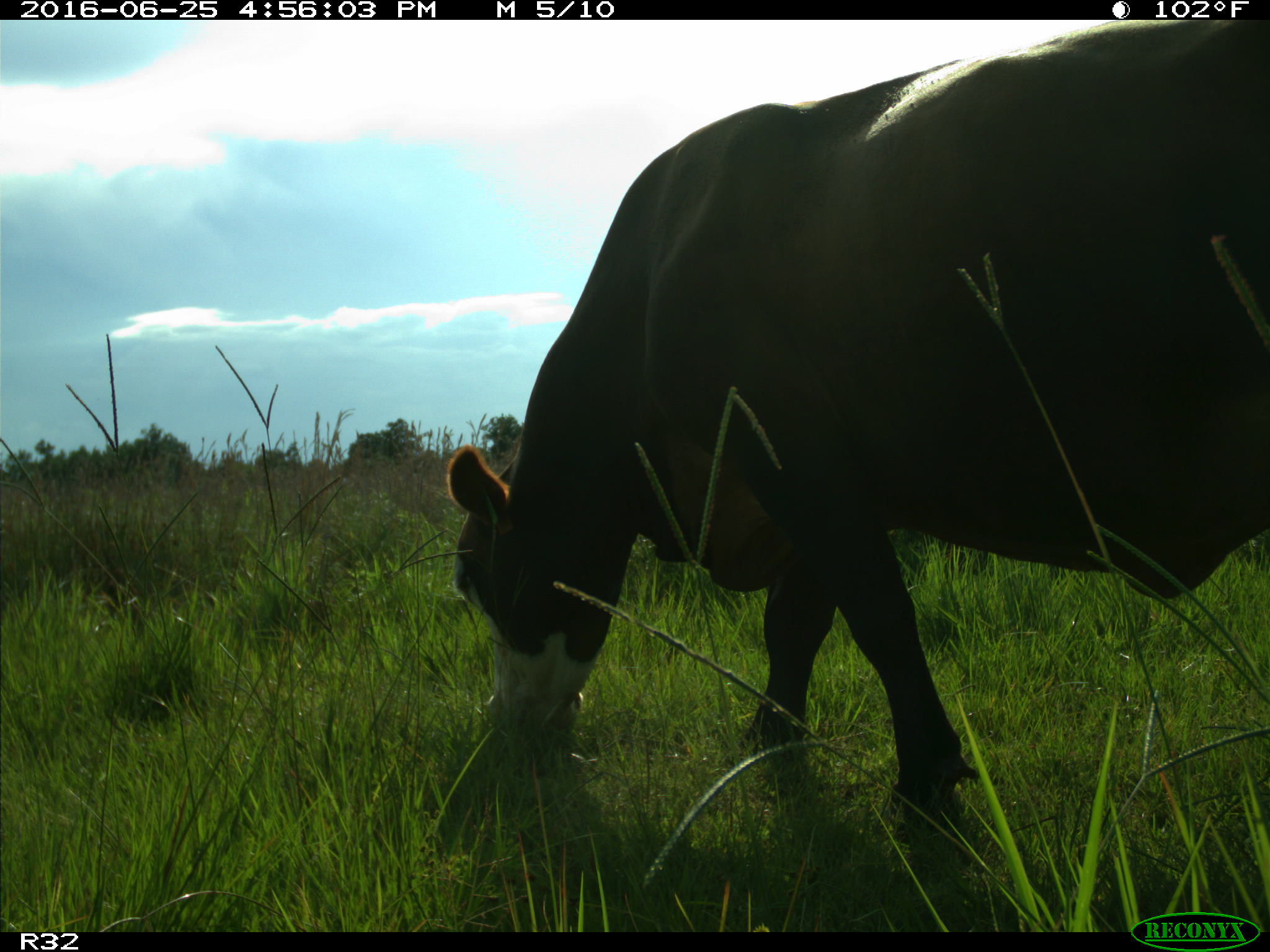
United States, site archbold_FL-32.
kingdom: Animalia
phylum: Chordata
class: Mammalia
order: Artiodactyla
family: Bovidae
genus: Bos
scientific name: Bos taurus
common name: domestic cow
Bos taurus (domestic cow).